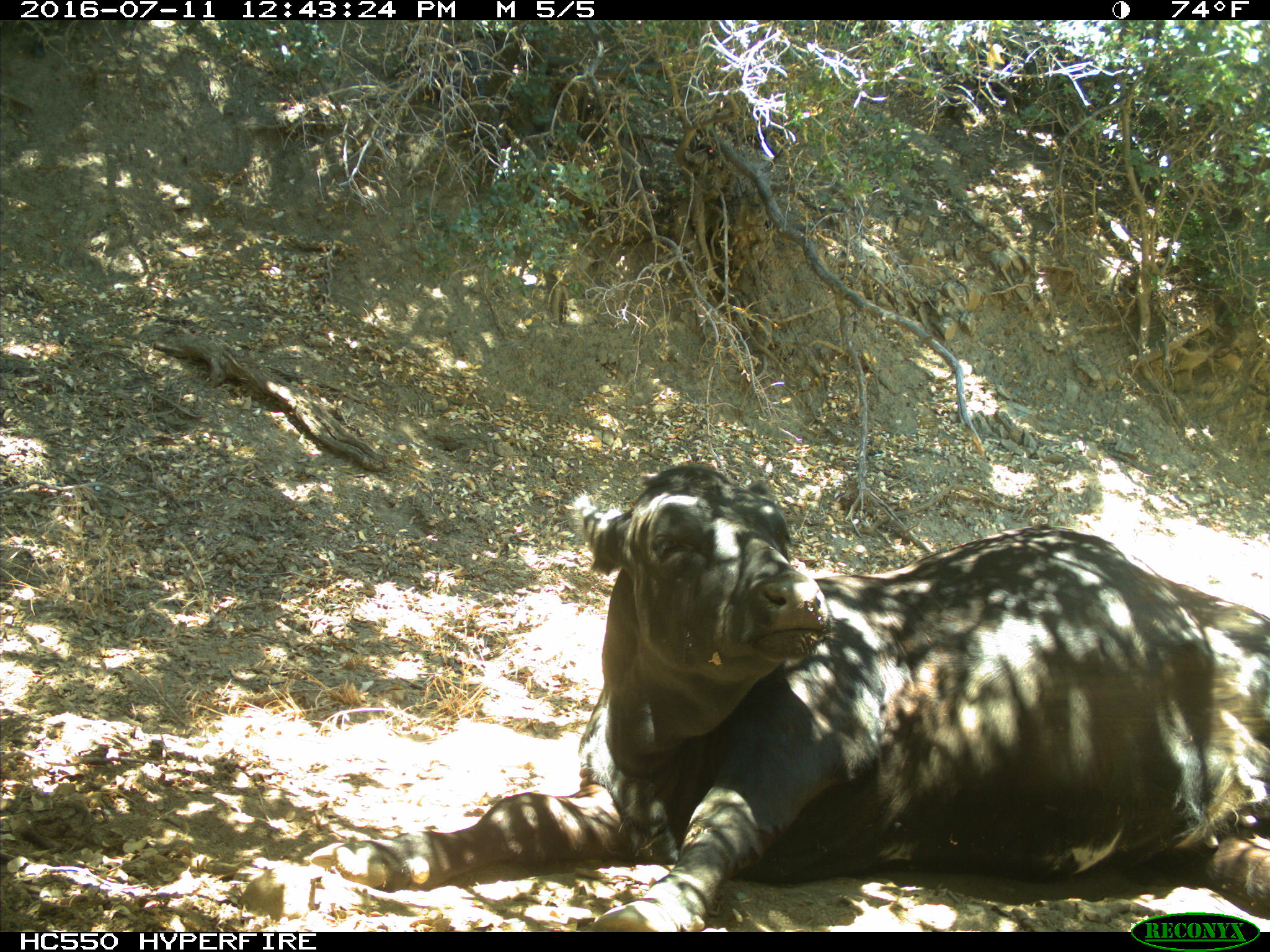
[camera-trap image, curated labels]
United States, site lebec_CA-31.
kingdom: Animalia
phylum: Chordata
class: Mammalia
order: Artiodactyla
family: Bovidae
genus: Bos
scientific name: Bos taurus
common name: domestic cow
Bos taurus (domestic cow).